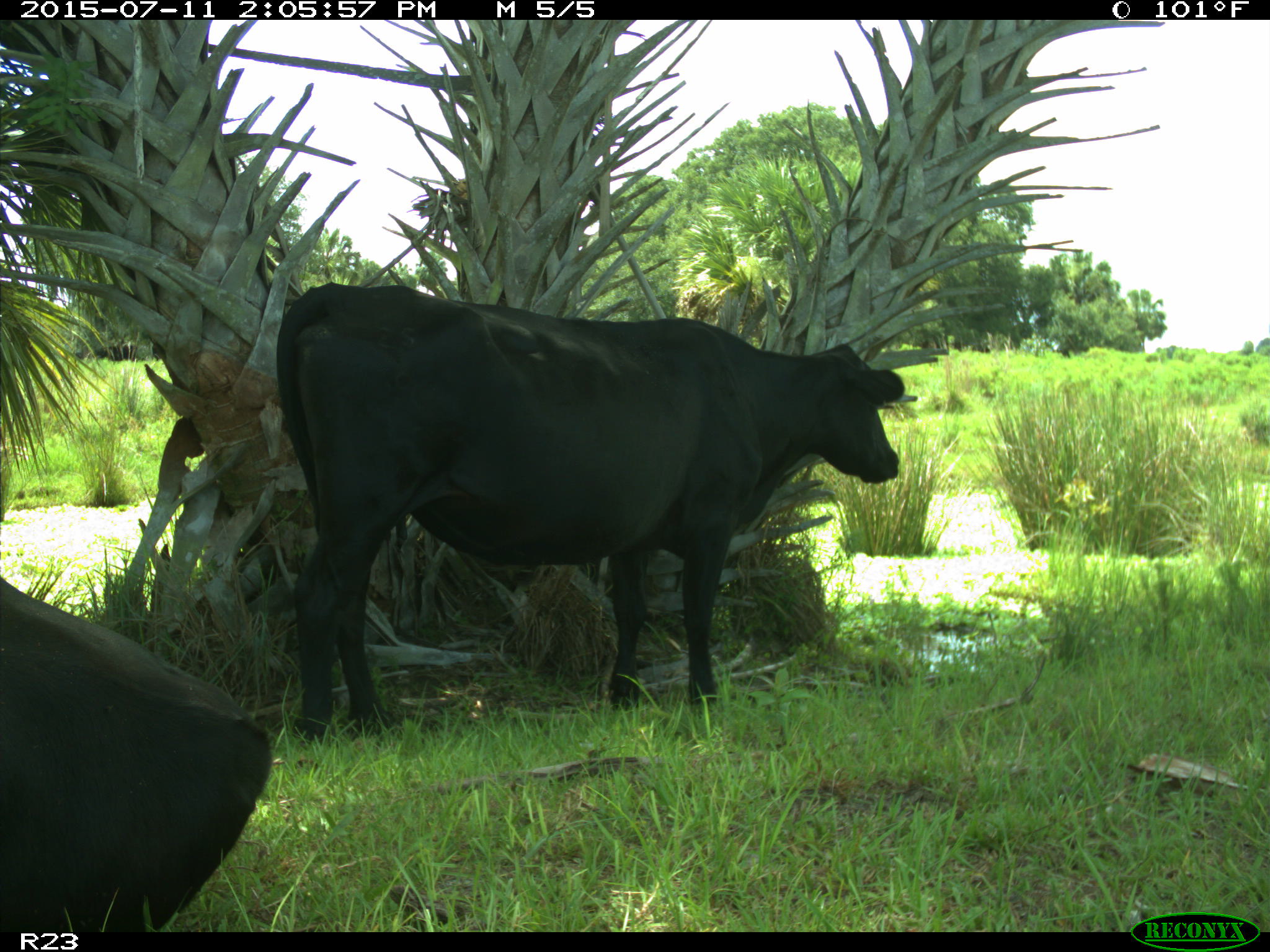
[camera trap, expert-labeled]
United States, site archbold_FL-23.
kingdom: Animalia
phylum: Chordata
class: Mammalia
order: Artiodactyla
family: Bovidae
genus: Bos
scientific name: Bos taurus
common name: domestic cow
Bos taurus (domestic cow).